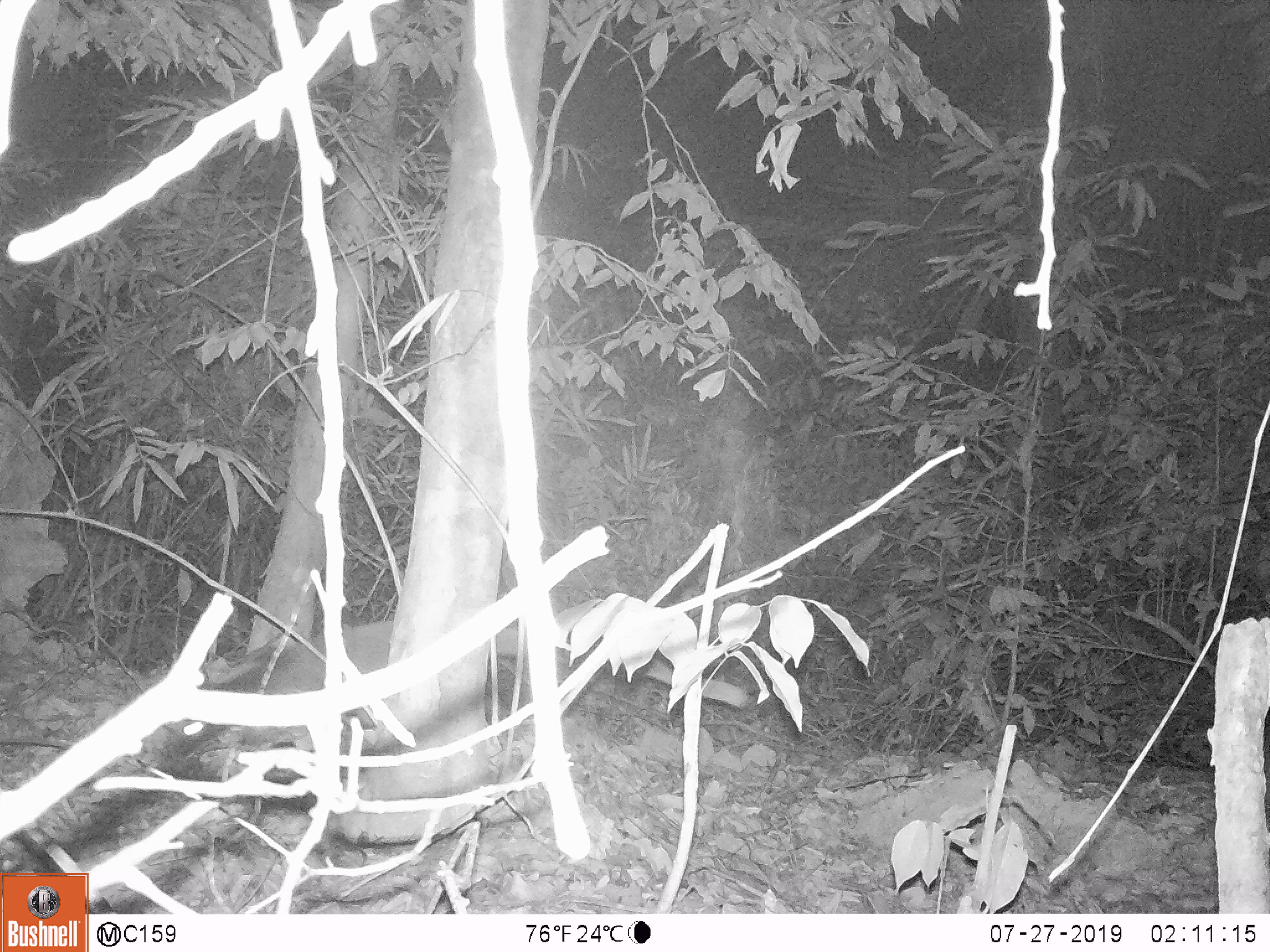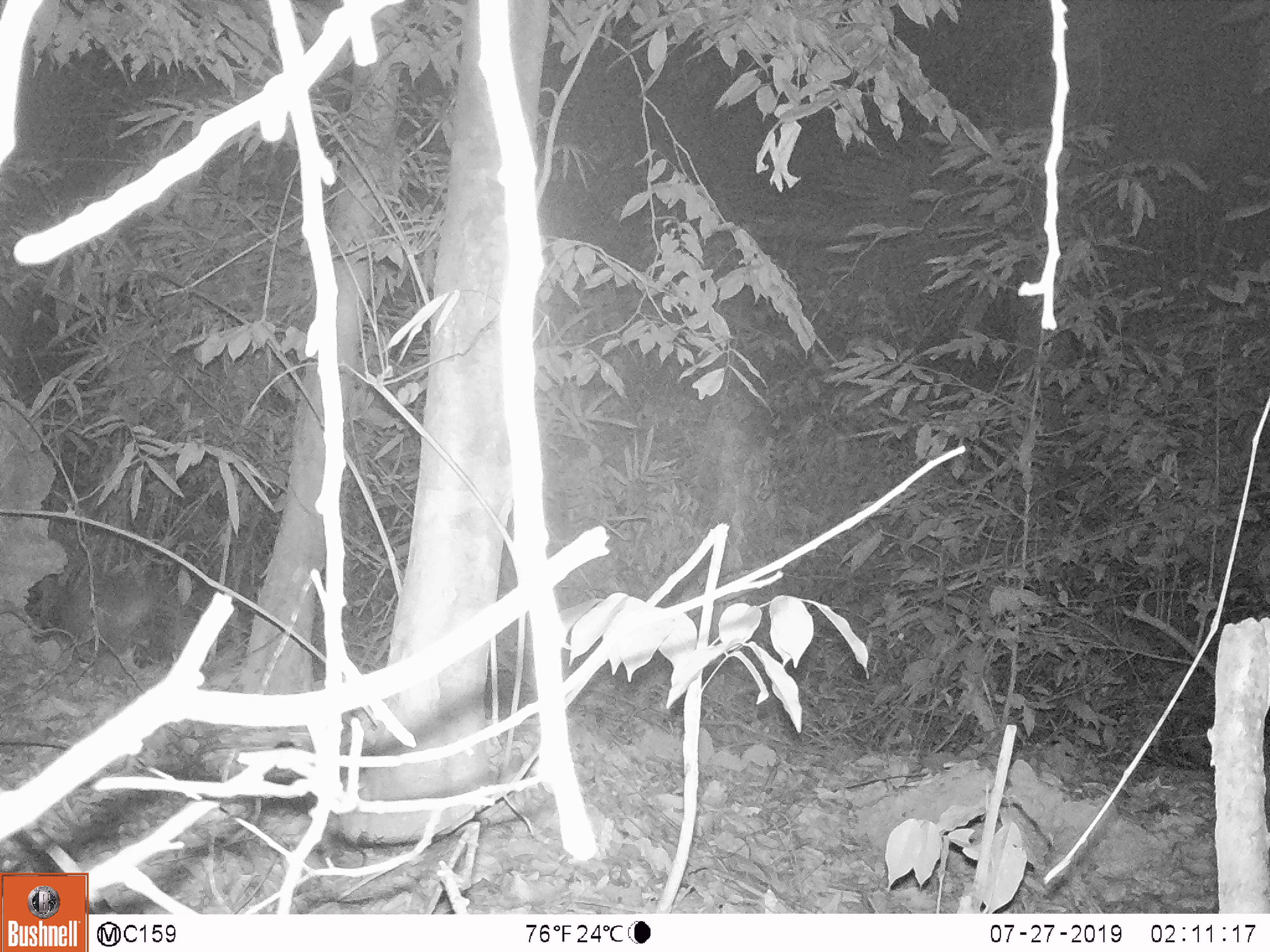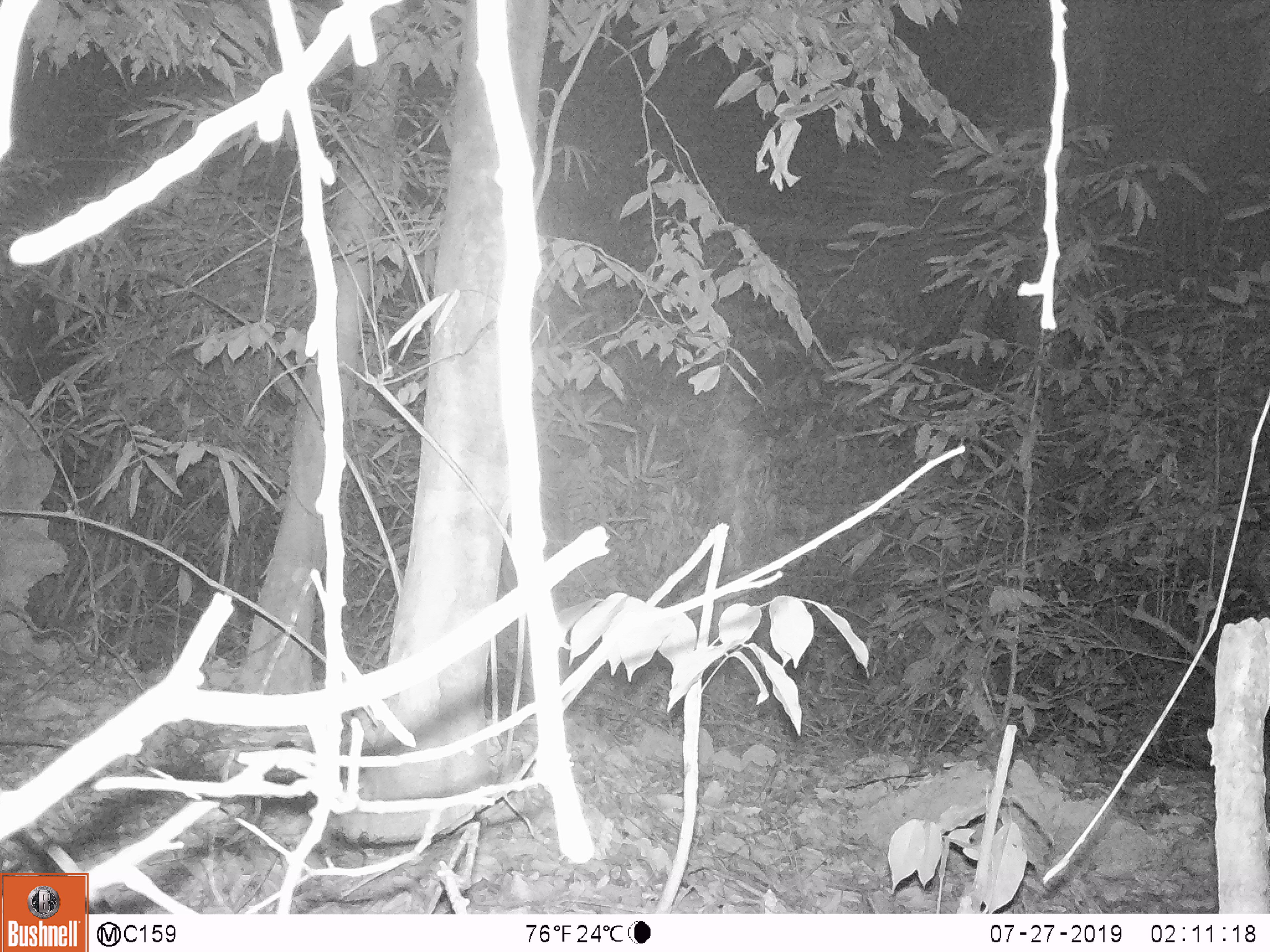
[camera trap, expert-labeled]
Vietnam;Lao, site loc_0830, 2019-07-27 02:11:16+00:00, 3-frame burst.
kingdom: Animalia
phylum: Chordata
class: Mammalia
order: Carnivora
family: Viverridae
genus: Paguma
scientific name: Paguma larvata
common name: masked palm civet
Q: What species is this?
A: Masked palm civet (Paguma larvata).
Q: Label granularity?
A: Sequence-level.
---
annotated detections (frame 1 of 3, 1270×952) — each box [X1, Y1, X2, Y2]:
masked palm civet: [164, 617, 748, 758]